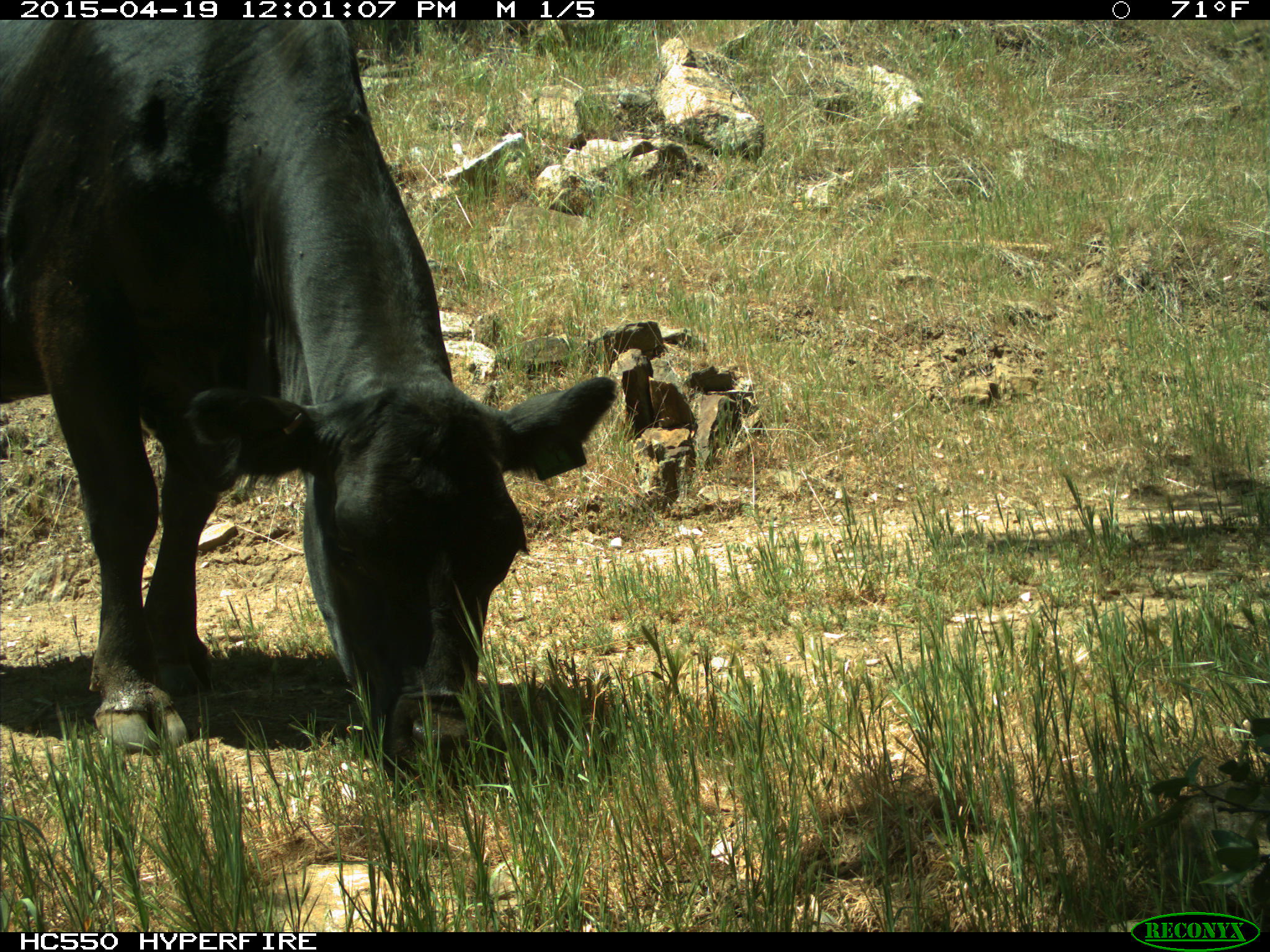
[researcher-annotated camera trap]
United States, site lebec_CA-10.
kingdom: Animalia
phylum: Chordata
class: Mammalia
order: Artiodactyla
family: Bovidae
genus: Bos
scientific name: Bos taurus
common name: domestic cow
Bos taurus (domestic cow).